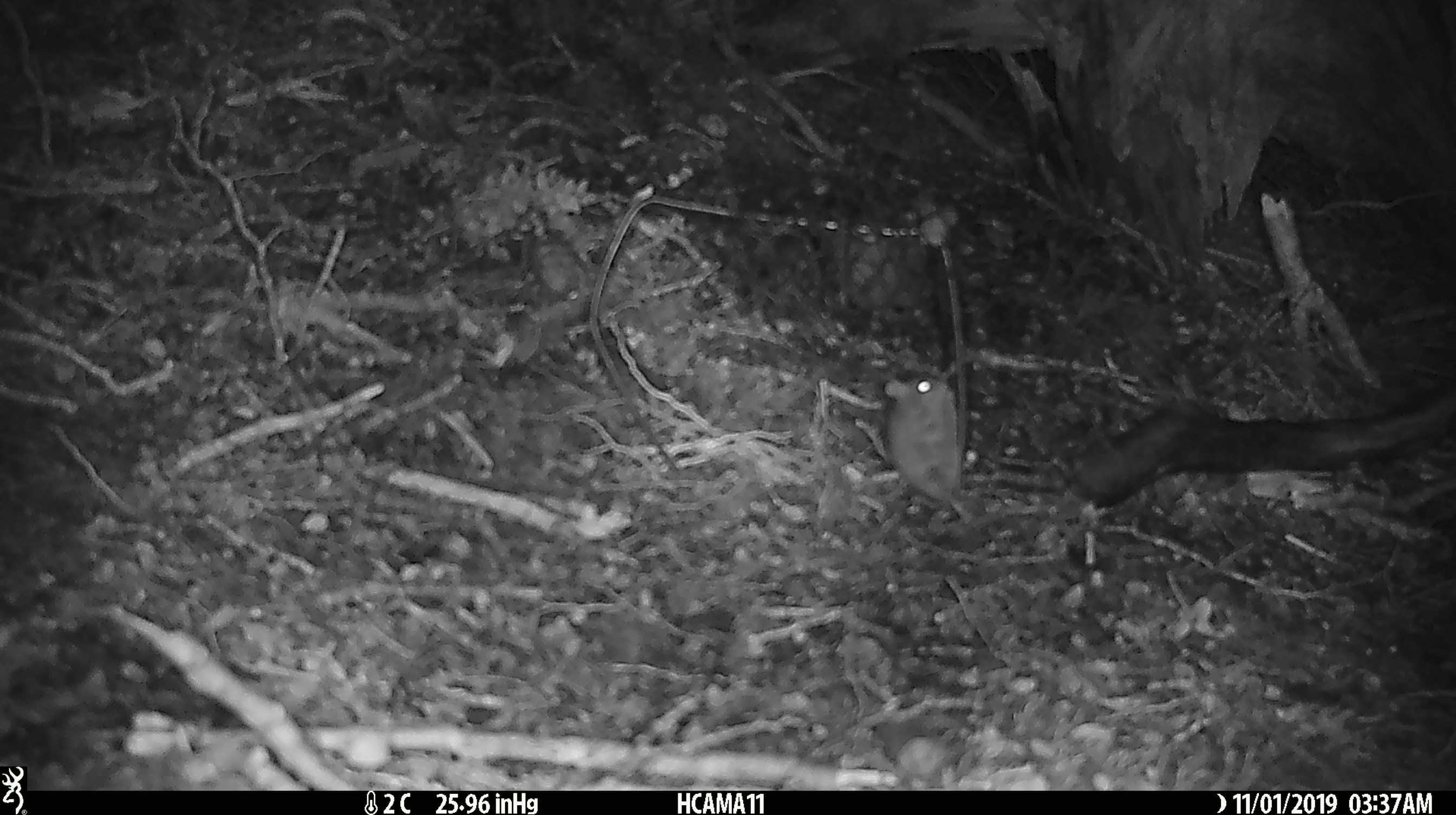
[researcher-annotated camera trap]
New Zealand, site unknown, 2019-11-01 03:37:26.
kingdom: Animalia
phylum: Chordata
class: Mammalia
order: Rodentia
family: Muridae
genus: Mus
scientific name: Mus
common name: mouse